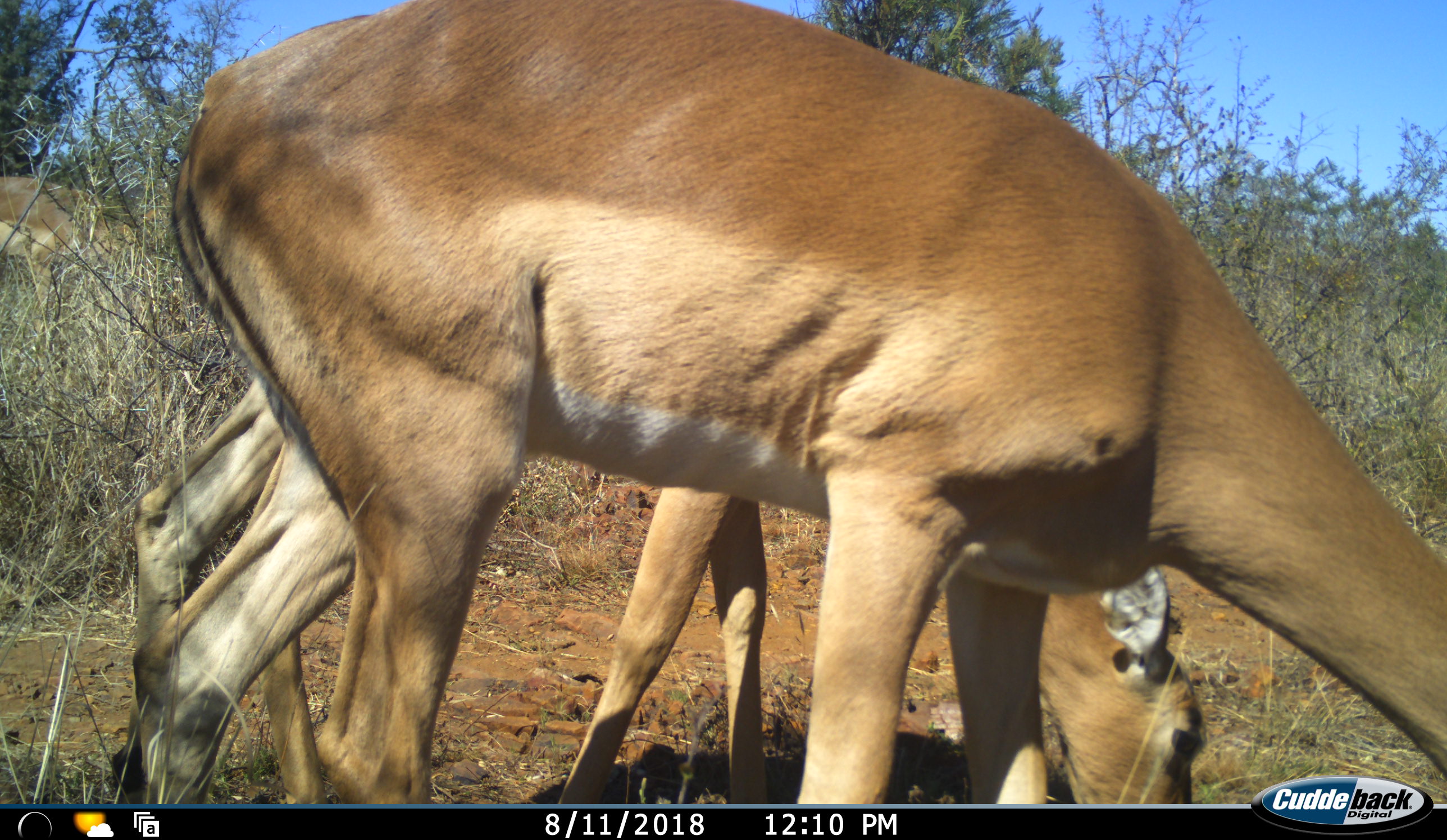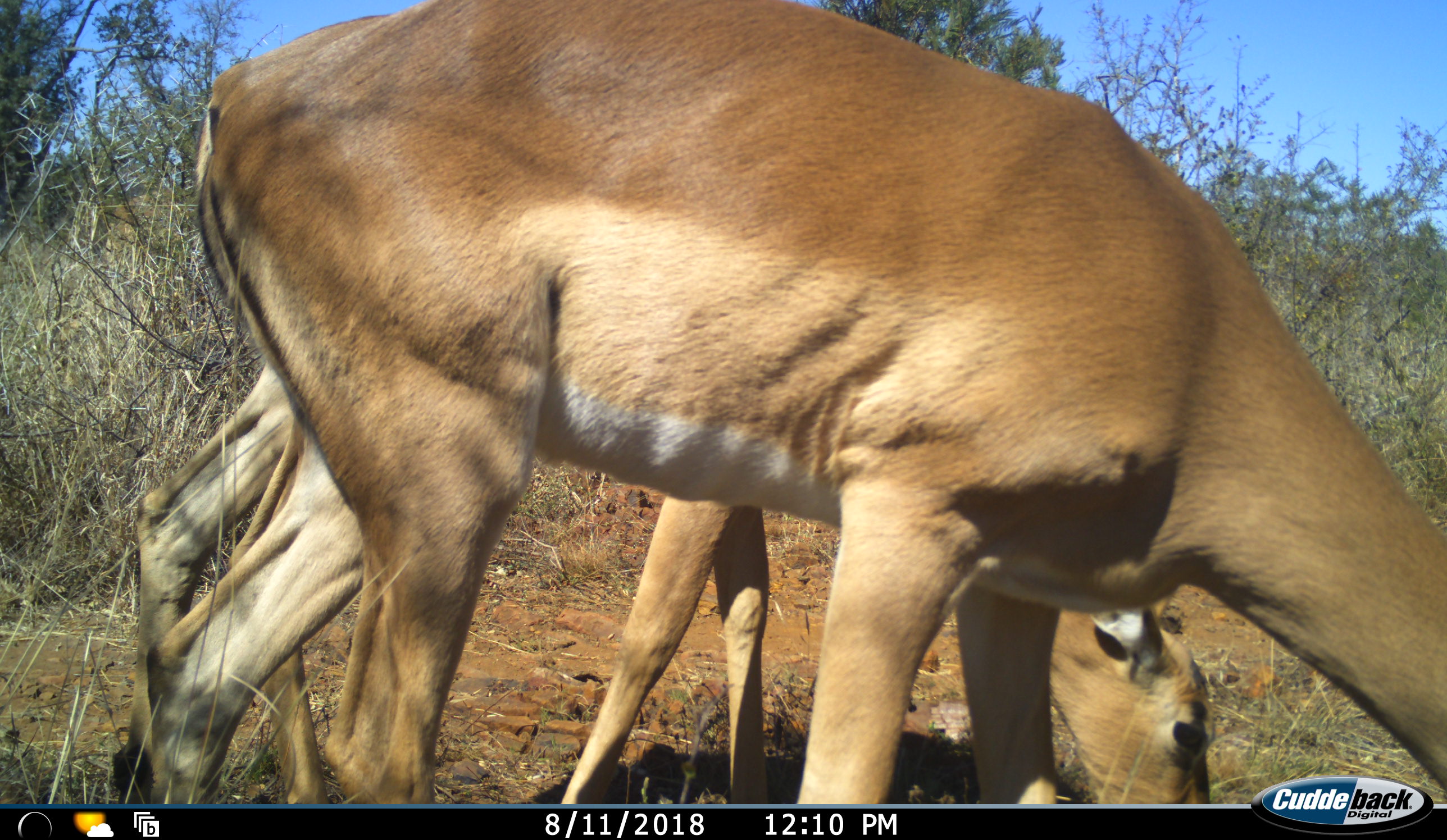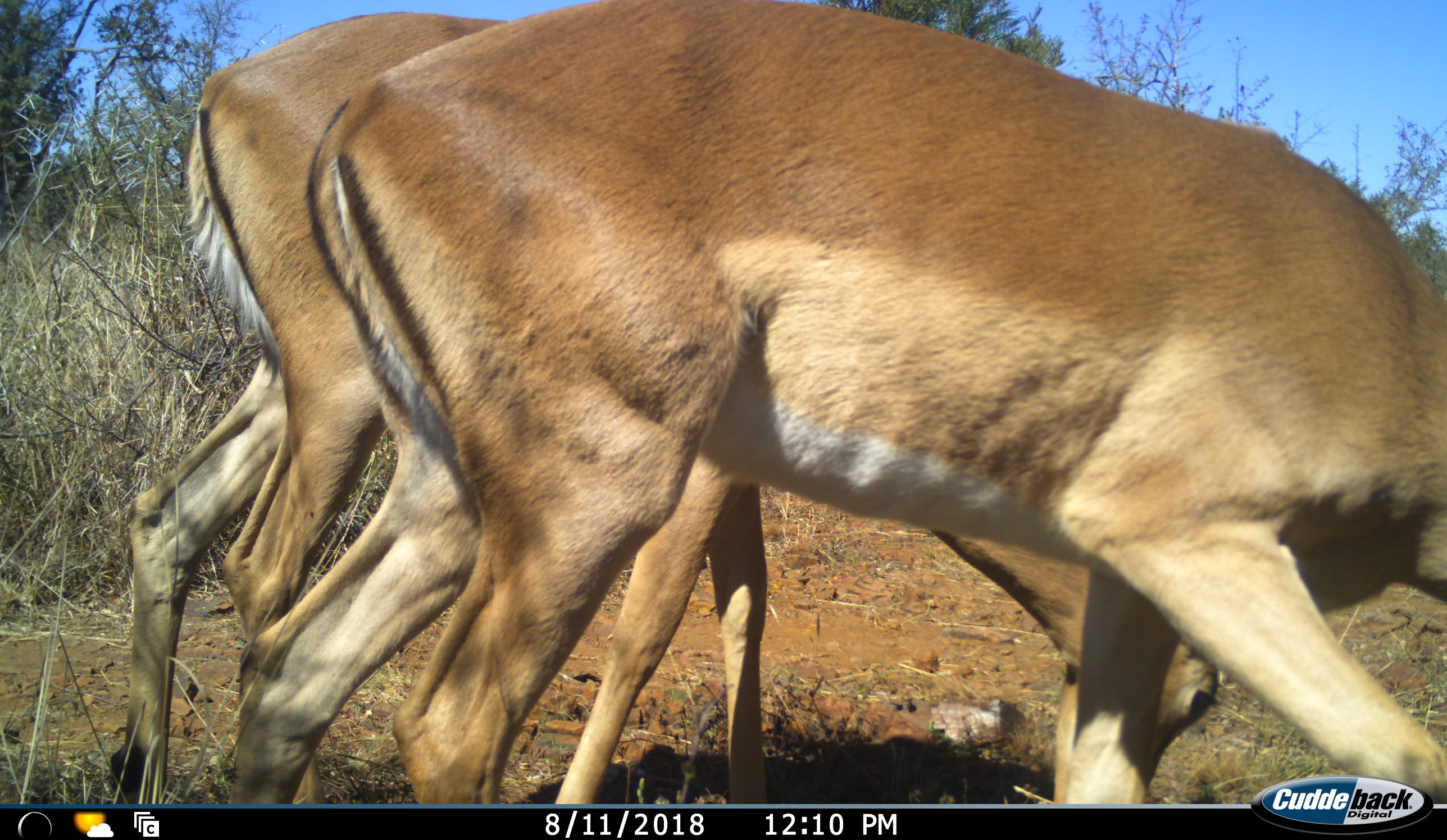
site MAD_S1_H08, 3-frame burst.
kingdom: Animalia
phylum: Chordata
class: Mammalia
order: Artiodactyla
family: Bovidae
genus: Aepyceros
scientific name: Aepyceros melampus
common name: impala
Impala (Aepyceros melampus), count 2. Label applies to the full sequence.